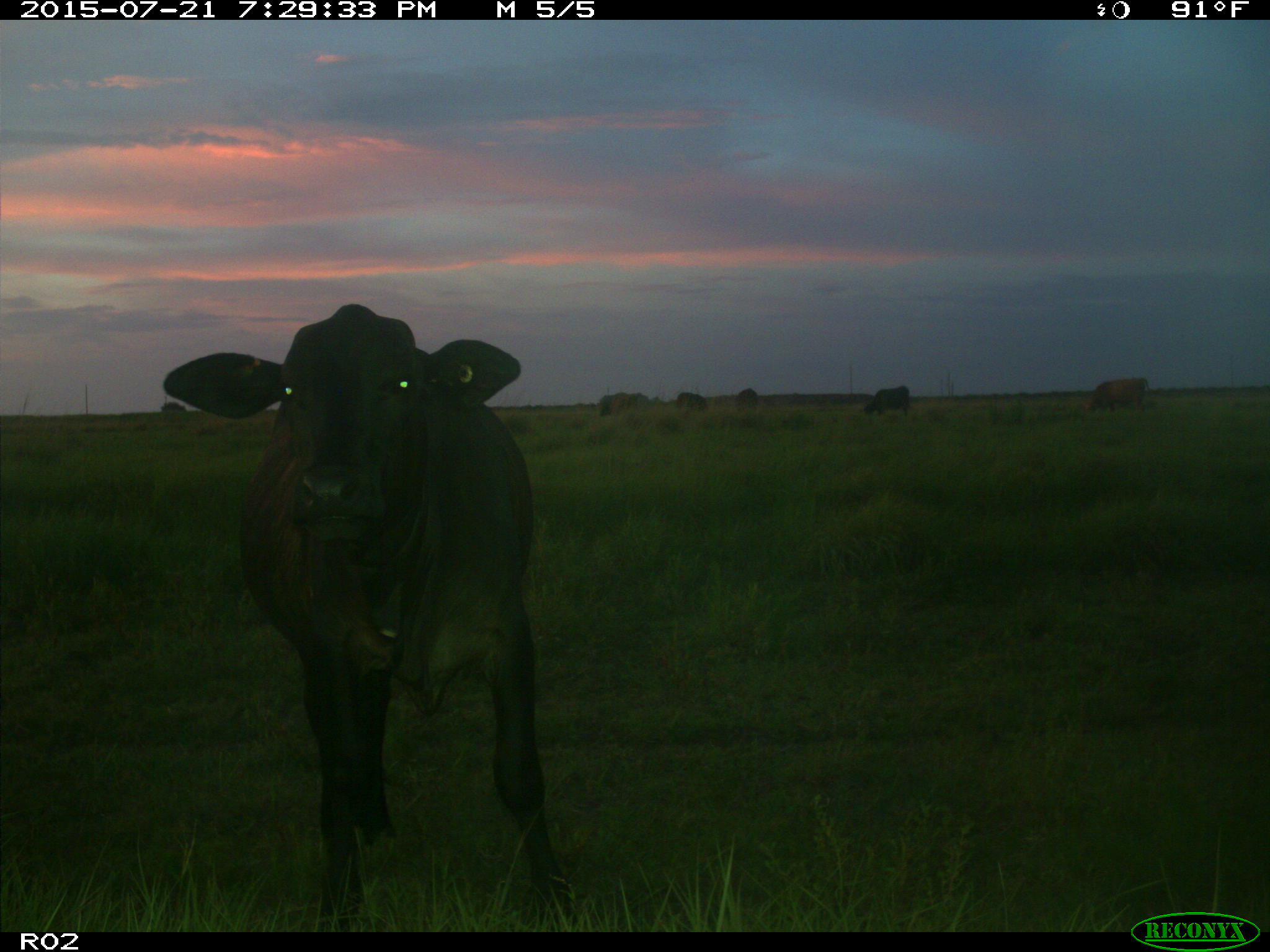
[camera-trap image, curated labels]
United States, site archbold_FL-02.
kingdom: Animalia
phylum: Chordata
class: Mammalia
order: Artiodactyla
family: Bovidae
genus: Bos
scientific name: Bos taurus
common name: domestic cow